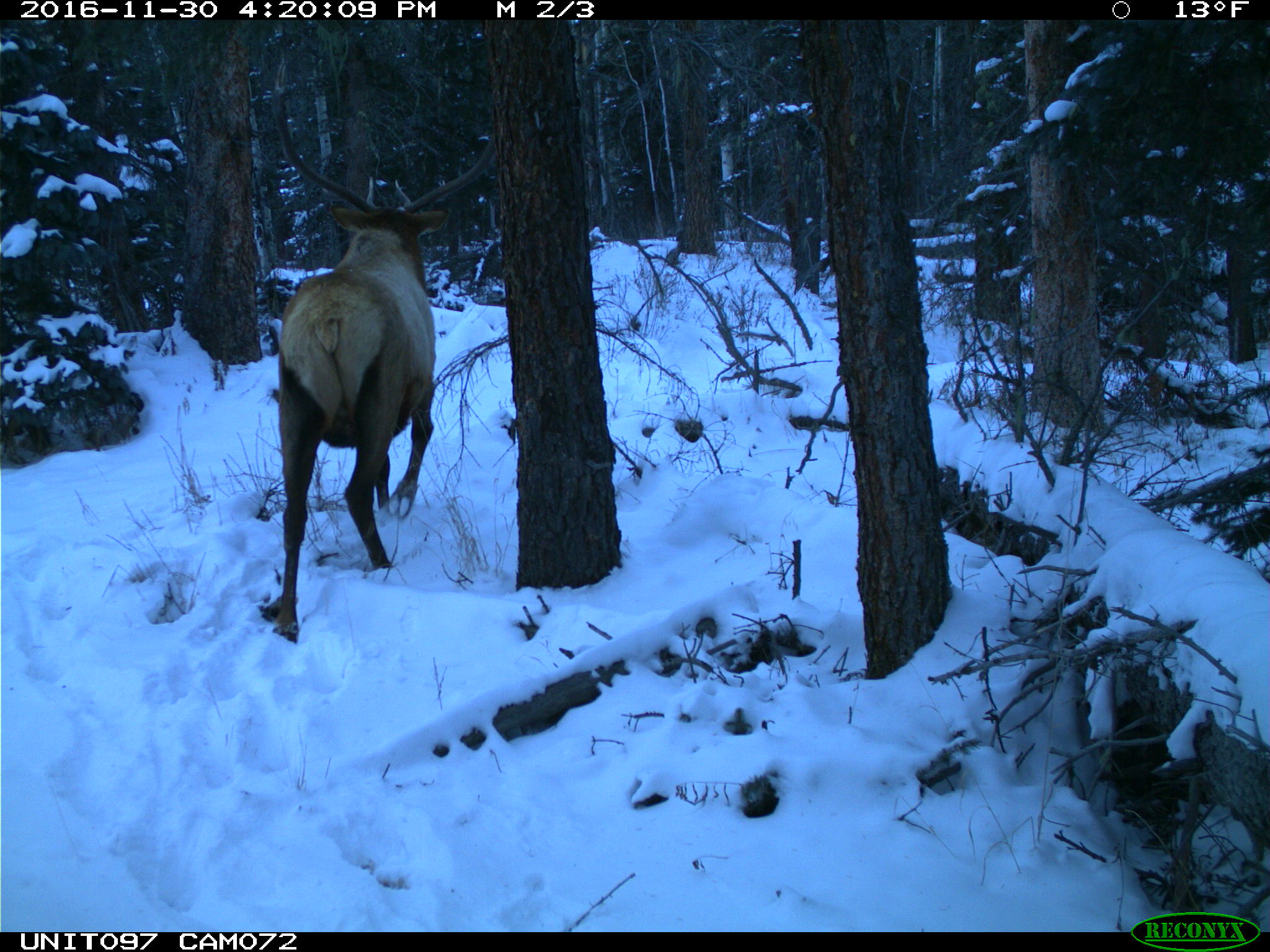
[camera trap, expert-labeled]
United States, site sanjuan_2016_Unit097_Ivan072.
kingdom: Animalia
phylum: Chordata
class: Mammalia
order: Artiodactyla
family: Cervidae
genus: Cervus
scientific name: Cervus elaphus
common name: red deer